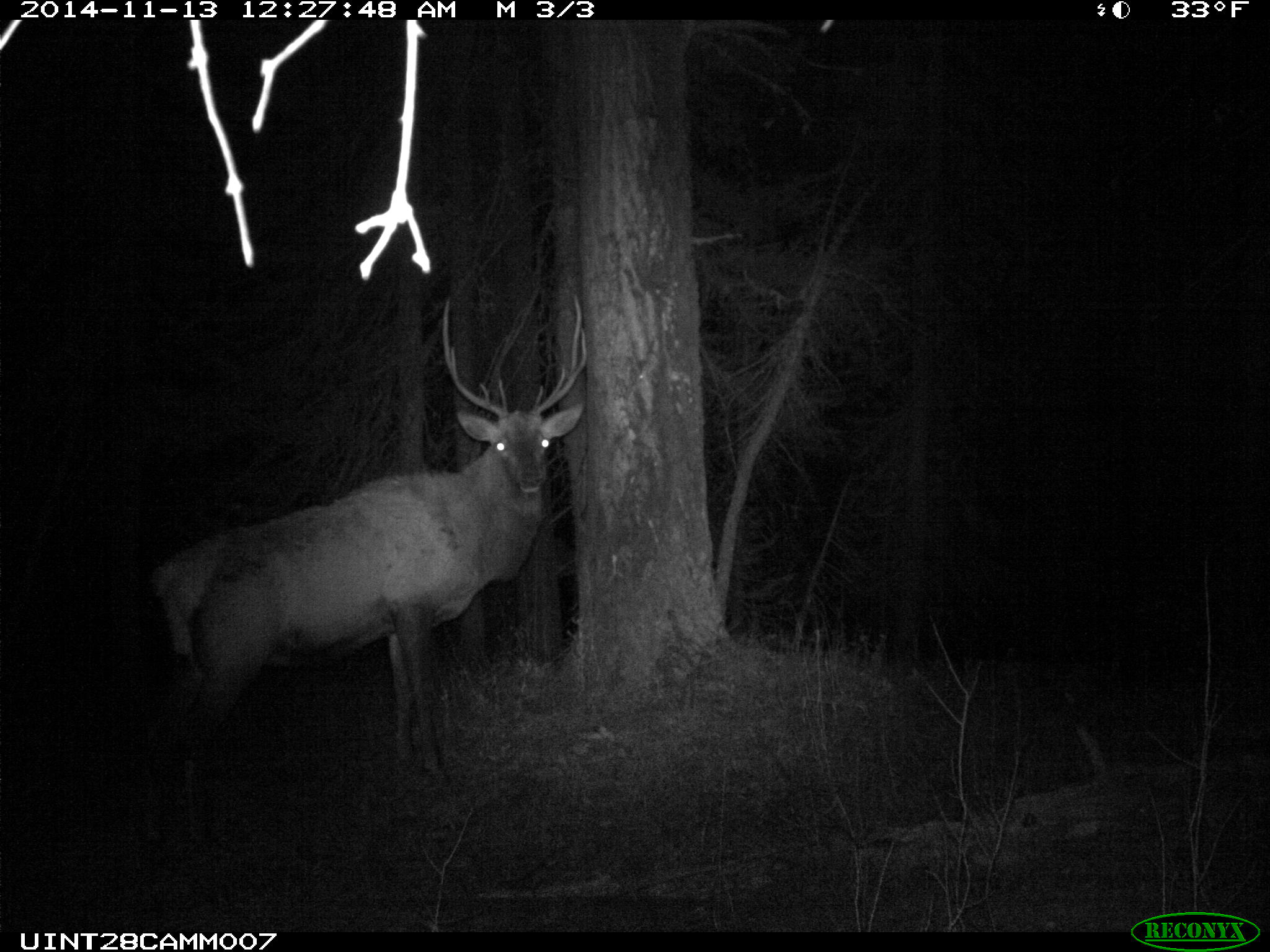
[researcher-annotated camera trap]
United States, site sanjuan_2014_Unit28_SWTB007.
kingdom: Animalia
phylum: Chordata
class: Mammalia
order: Artiodactyla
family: Cervidae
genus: Cervus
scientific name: Cervus elaphus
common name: red deer